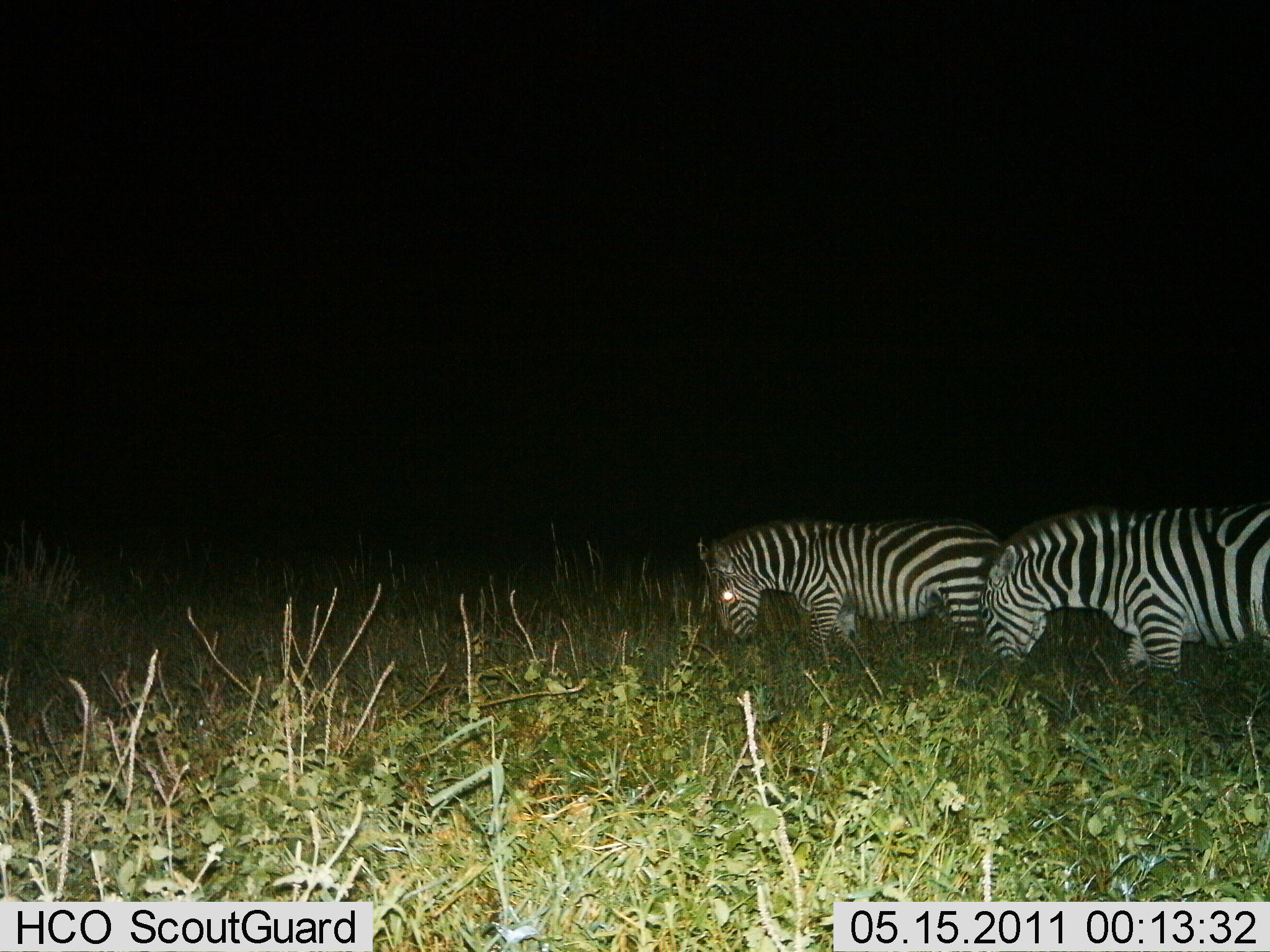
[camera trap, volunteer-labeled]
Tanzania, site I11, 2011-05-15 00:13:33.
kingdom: Animalia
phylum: Chordata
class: Mammalia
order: Perissodactyla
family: Equidae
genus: Equus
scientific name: Equus quagga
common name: plains zebra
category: zebra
Zebra (plains zebra) (Equus quagga), count 2. Behavior (volunteer vote fractions): standing 30%, resting 0%, moving 10%, interacting 0%. Young present (vote fraction): 0%. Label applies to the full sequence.